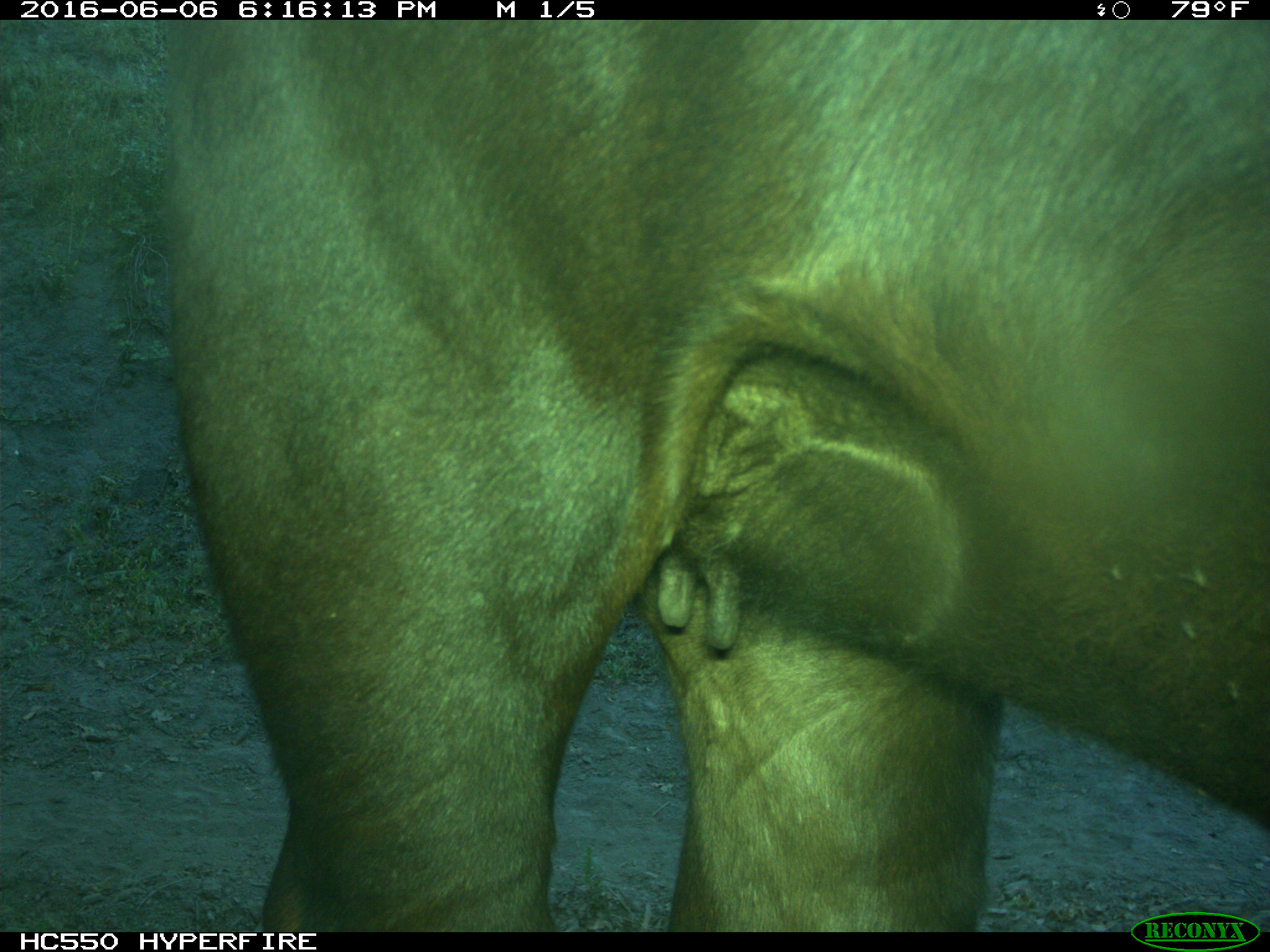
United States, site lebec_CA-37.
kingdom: Animalia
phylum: Chordata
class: Mammalia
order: Artiodactyla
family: Bovidae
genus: Bos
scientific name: Bos taurus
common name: domestic cow